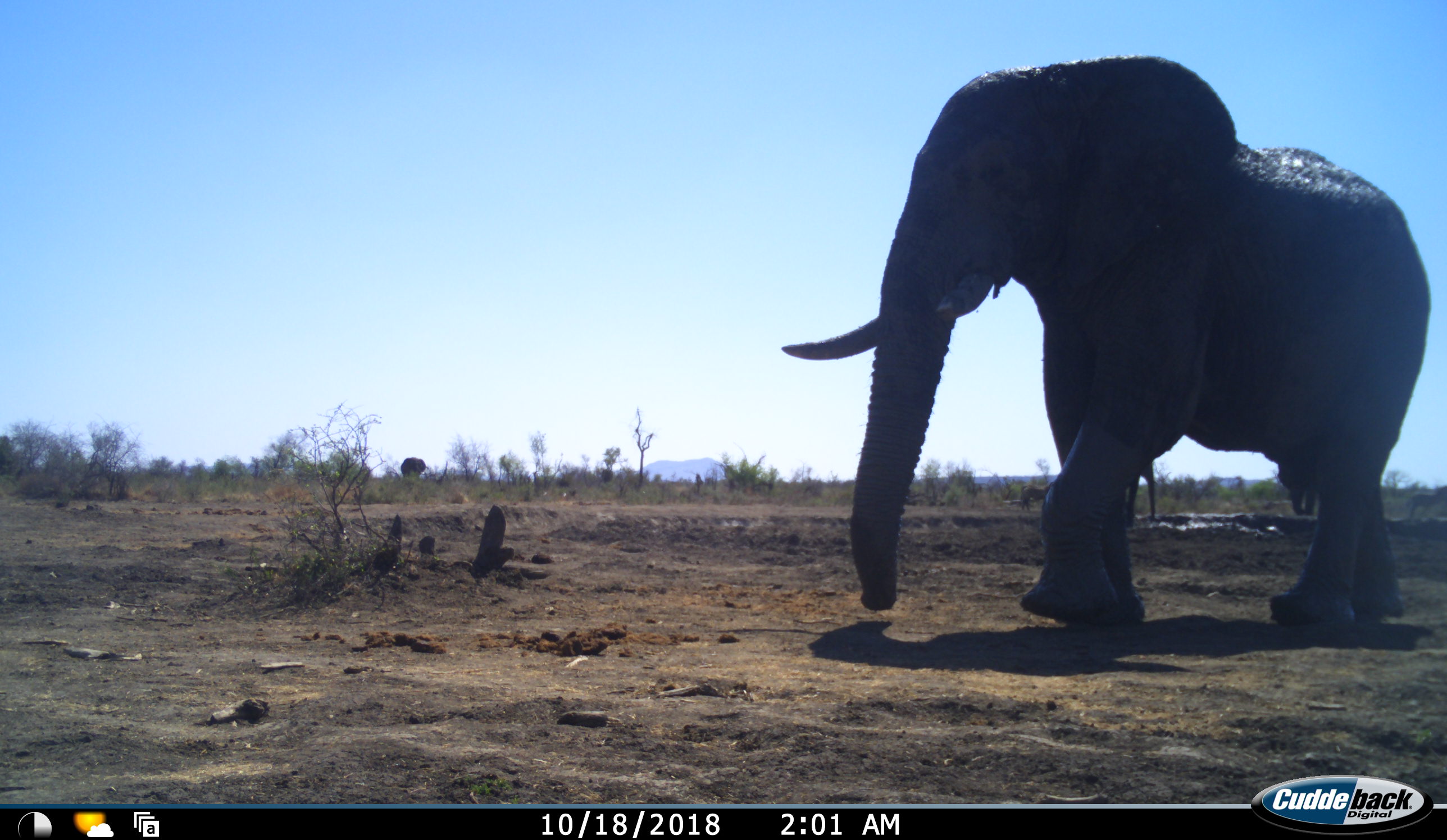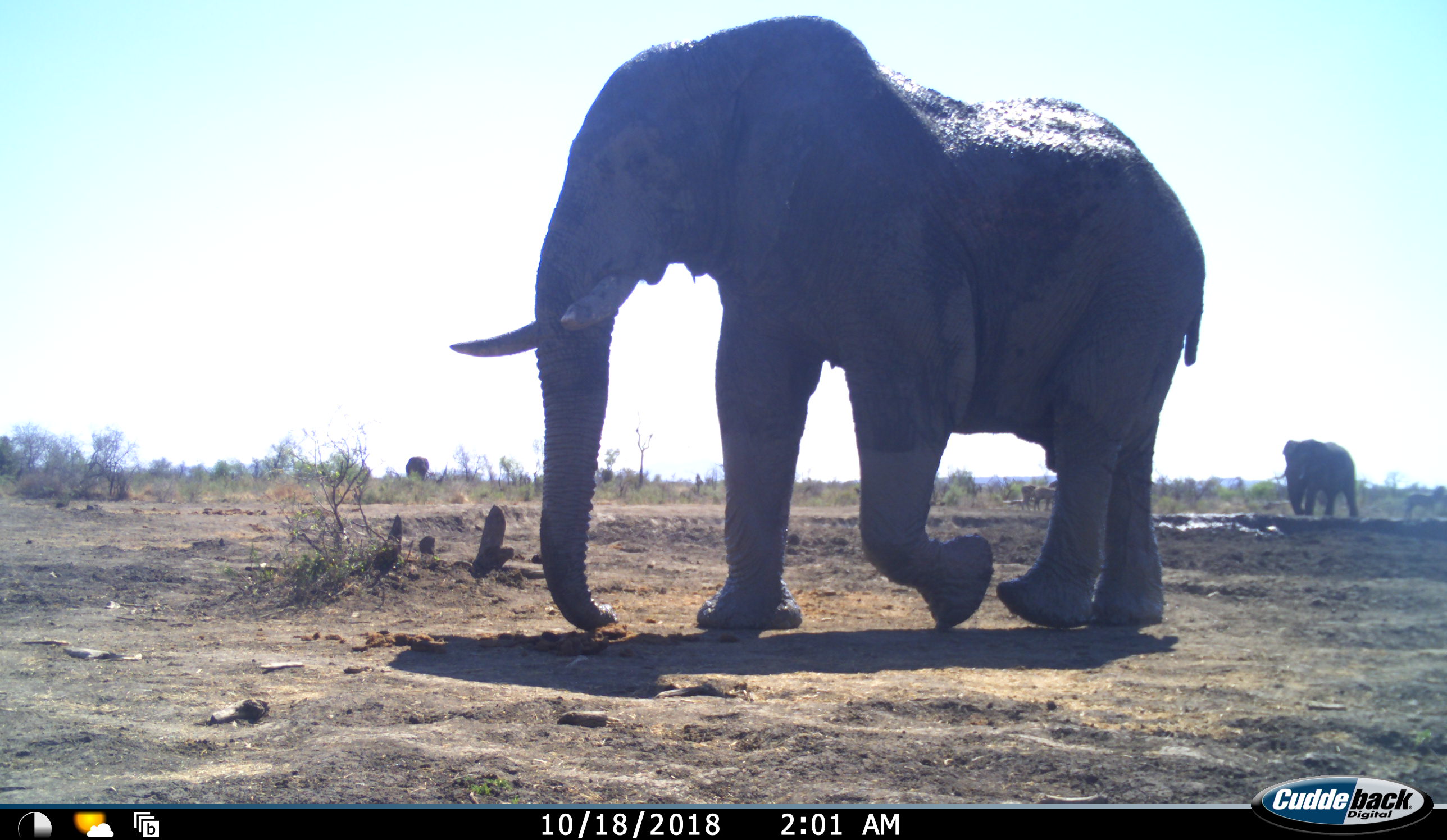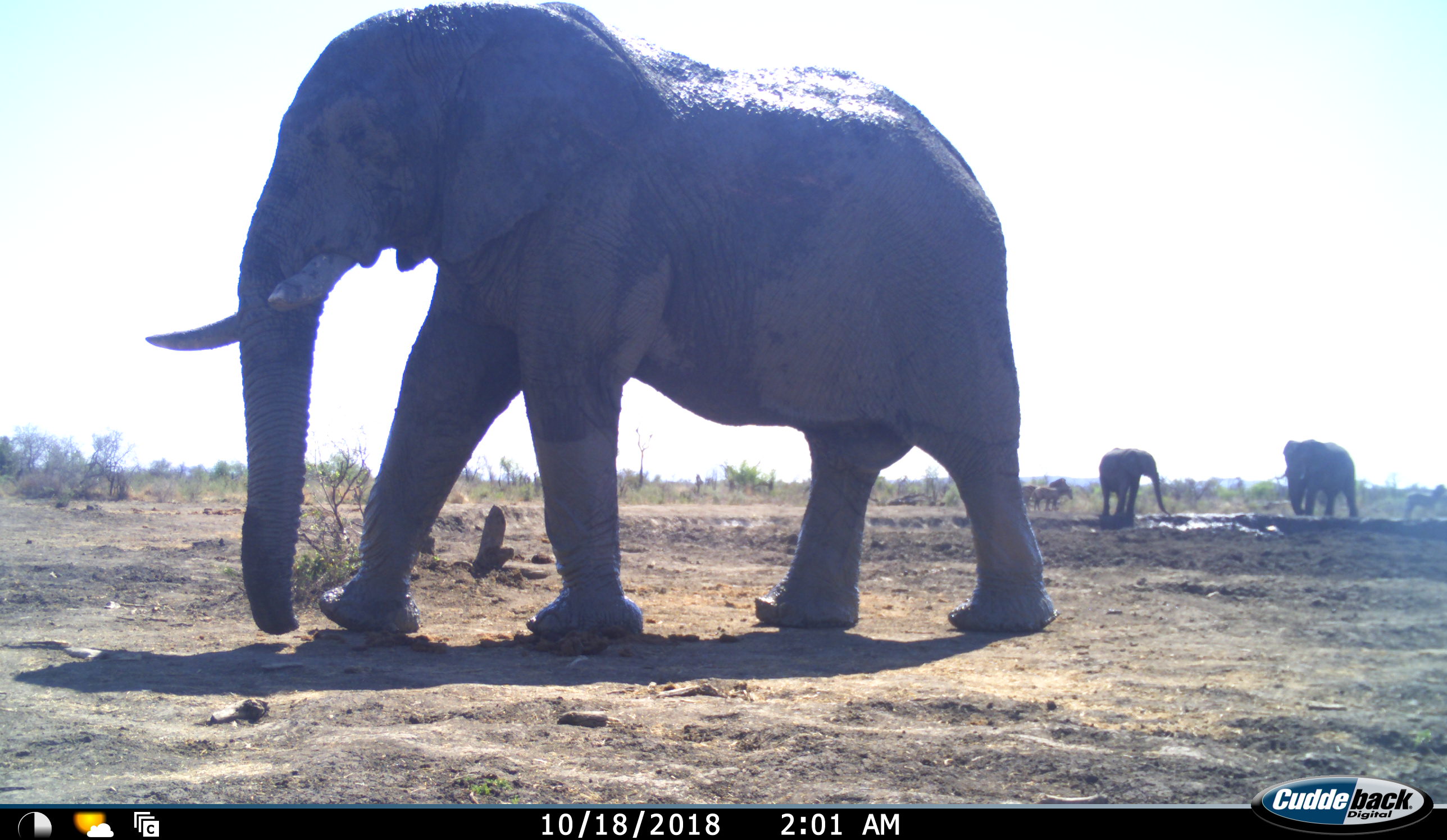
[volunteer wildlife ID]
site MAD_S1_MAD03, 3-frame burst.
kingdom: Animalia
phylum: Chordata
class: Mammalia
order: Proboscidea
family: Elephantidae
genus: Loxodonta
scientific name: Loxodonta africana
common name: african bush elephant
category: elephant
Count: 4.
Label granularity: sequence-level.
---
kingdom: Animalia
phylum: Chordata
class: Mammalia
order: Perissodactyla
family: Equidae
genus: Equus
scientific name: Equus quagga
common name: plains zebra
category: zebraplains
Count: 3.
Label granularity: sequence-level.